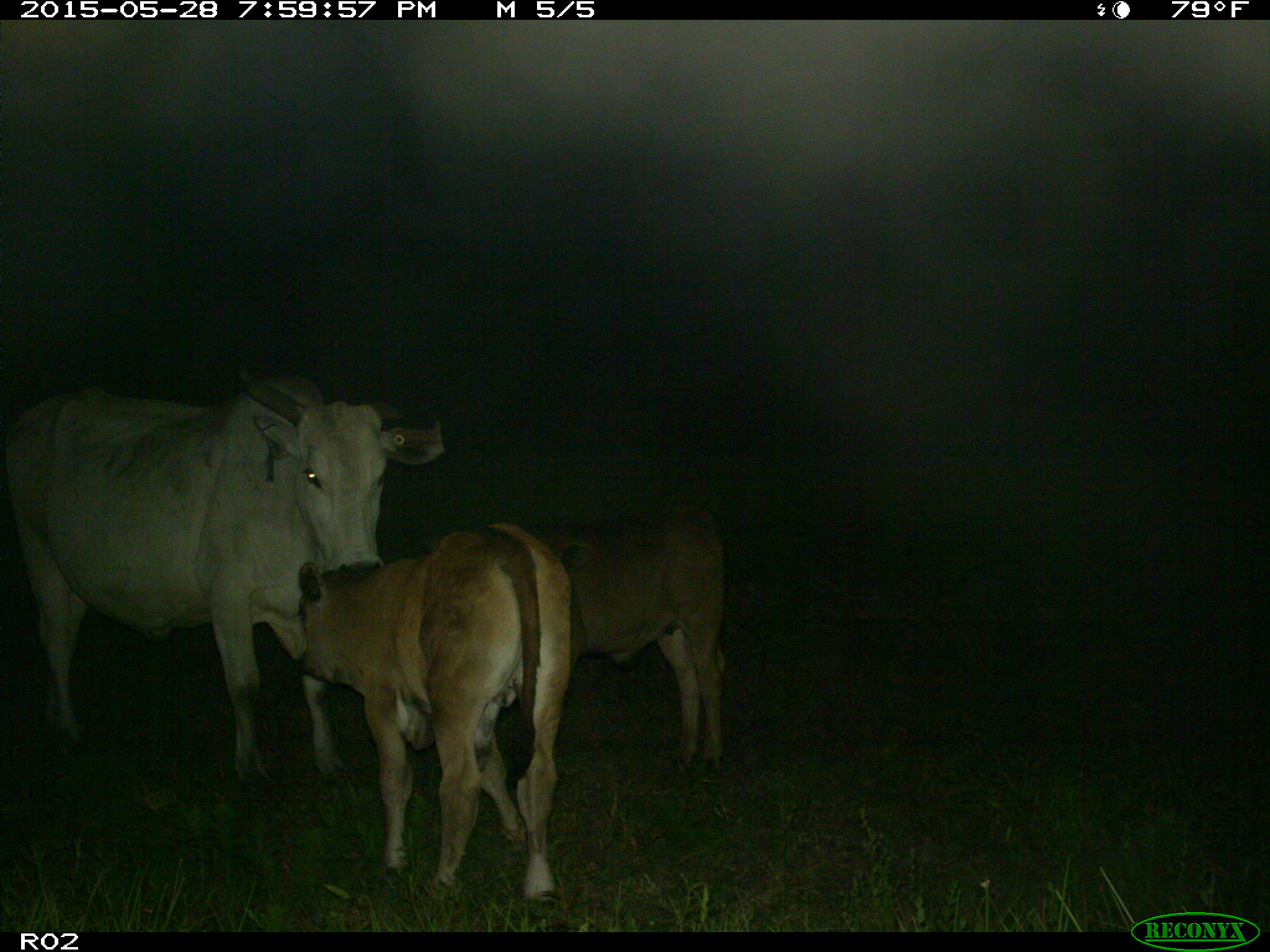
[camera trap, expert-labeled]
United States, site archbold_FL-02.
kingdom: Animalia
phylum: Chordata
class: Mammalia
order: Artiodactyla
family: Bovidae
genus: Bos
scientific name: Bos taurus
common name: domestic cow